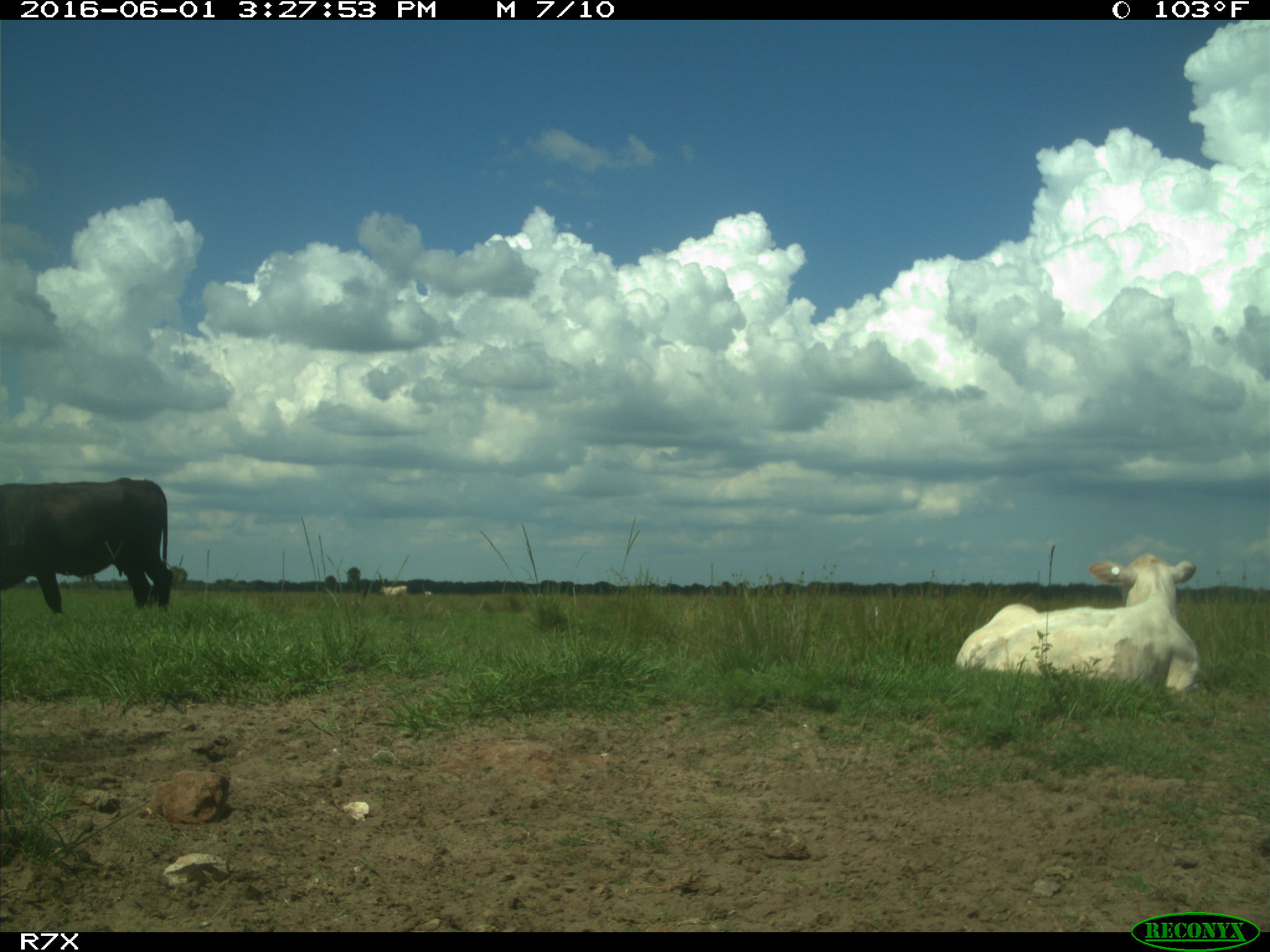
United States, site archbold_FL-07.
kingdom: Animalia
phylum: Chordata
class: Mammalia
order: Artiodactyla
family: Bovidae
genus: Bos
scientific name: Bos taurus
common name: domestic cow